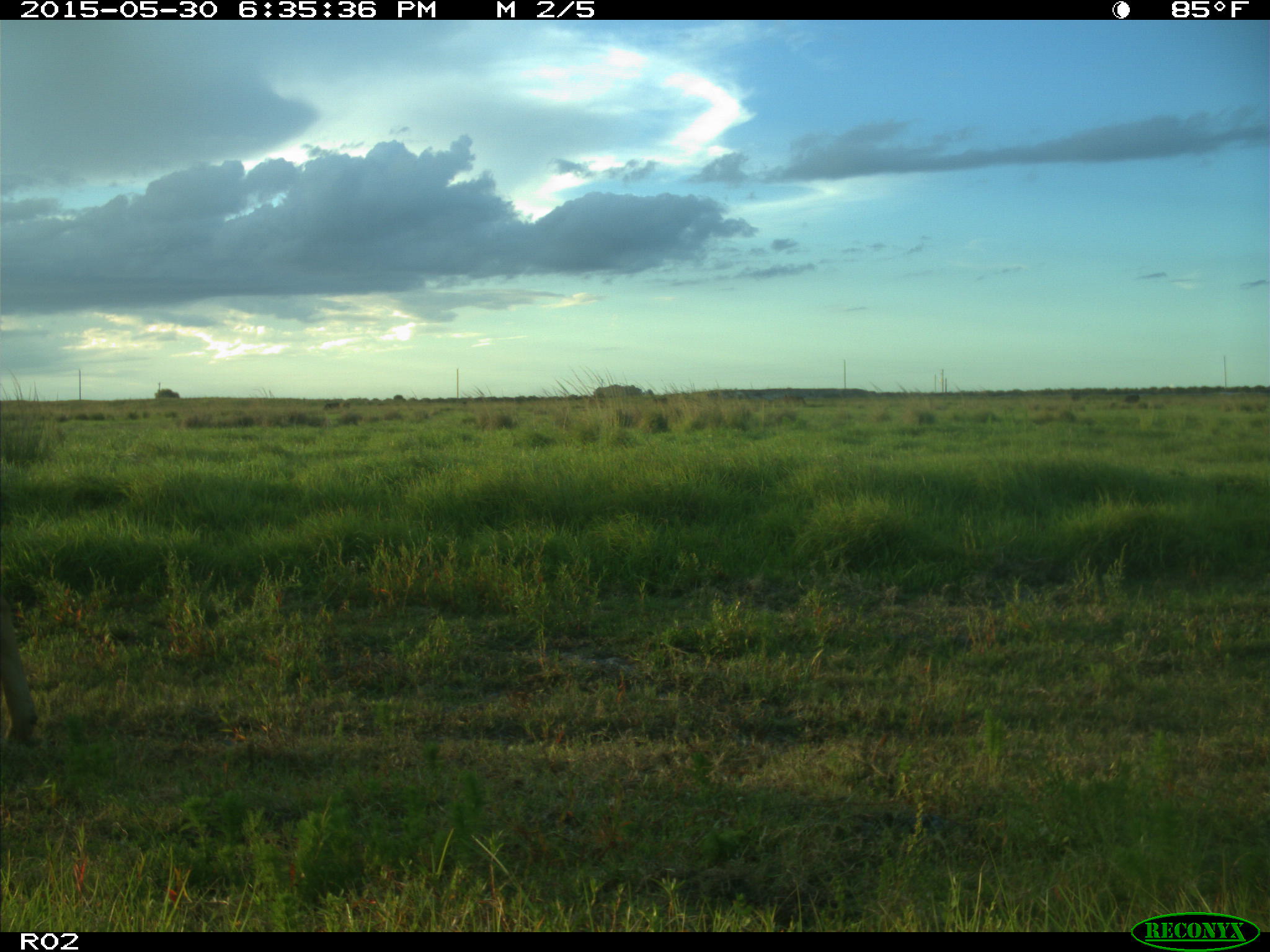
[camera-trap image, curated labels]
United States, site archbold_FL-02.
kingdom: Animalia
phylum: Chordata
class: Mammalia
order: Artiodactyla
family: Bovidae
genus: Bos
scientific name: Bos taurus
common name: domestic cow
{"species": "Bos taurus (domestic cow)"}